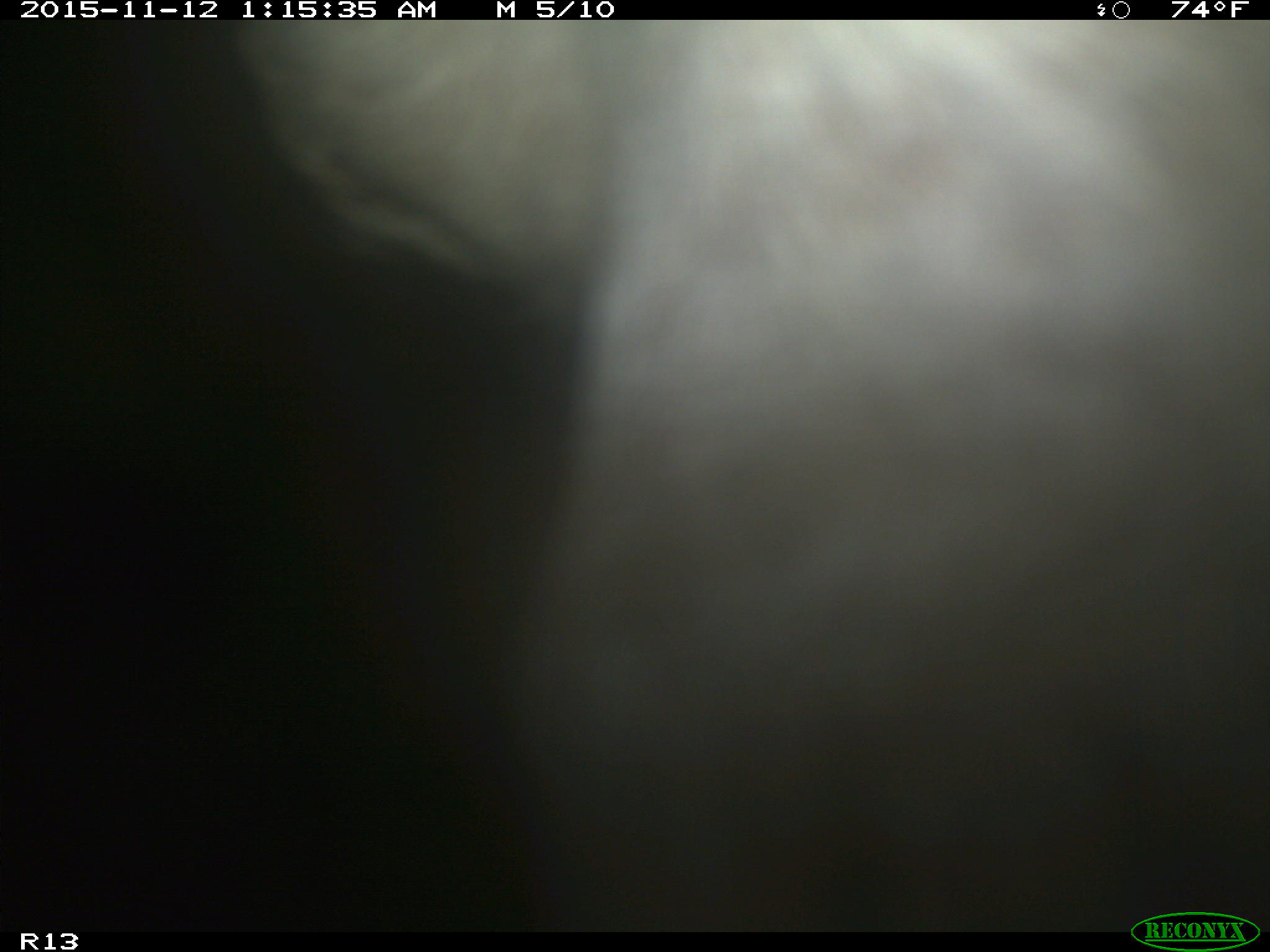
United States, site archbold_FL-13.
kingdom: Animalia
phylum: Chordata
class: Mammalia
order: Artiodactyla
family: Bovidae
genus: Bos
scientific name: Bos taurus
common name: domestic cow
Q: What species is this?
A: Bos taurus (domestic cow).